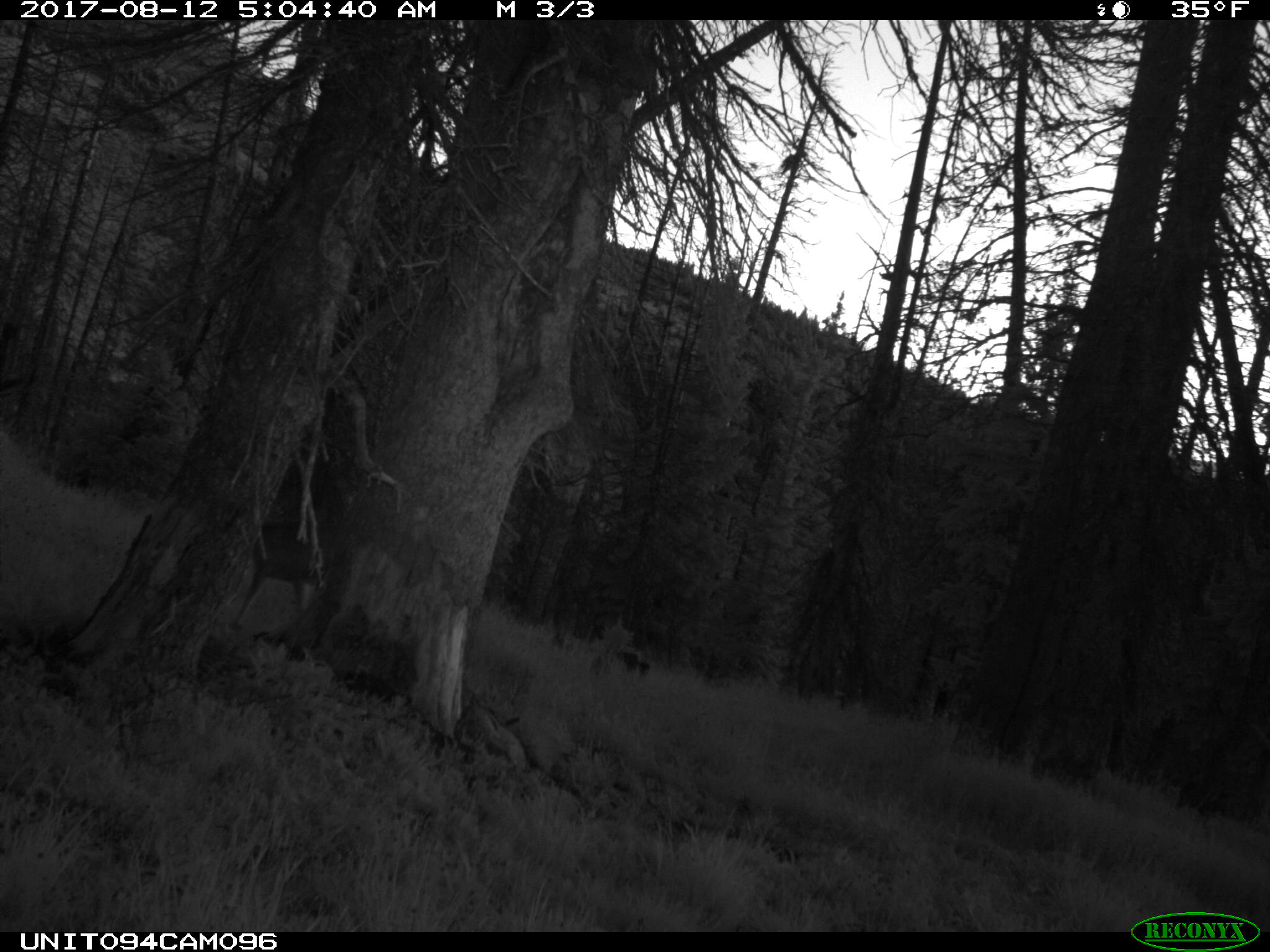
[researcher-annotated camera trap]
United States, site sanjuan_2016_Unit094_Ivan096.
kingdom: Animalia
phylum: Chordata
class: Mammalia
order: Artiodactyla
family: Cervidae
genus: Odocoileus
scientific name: Odocoileus hemionus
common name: mule deer